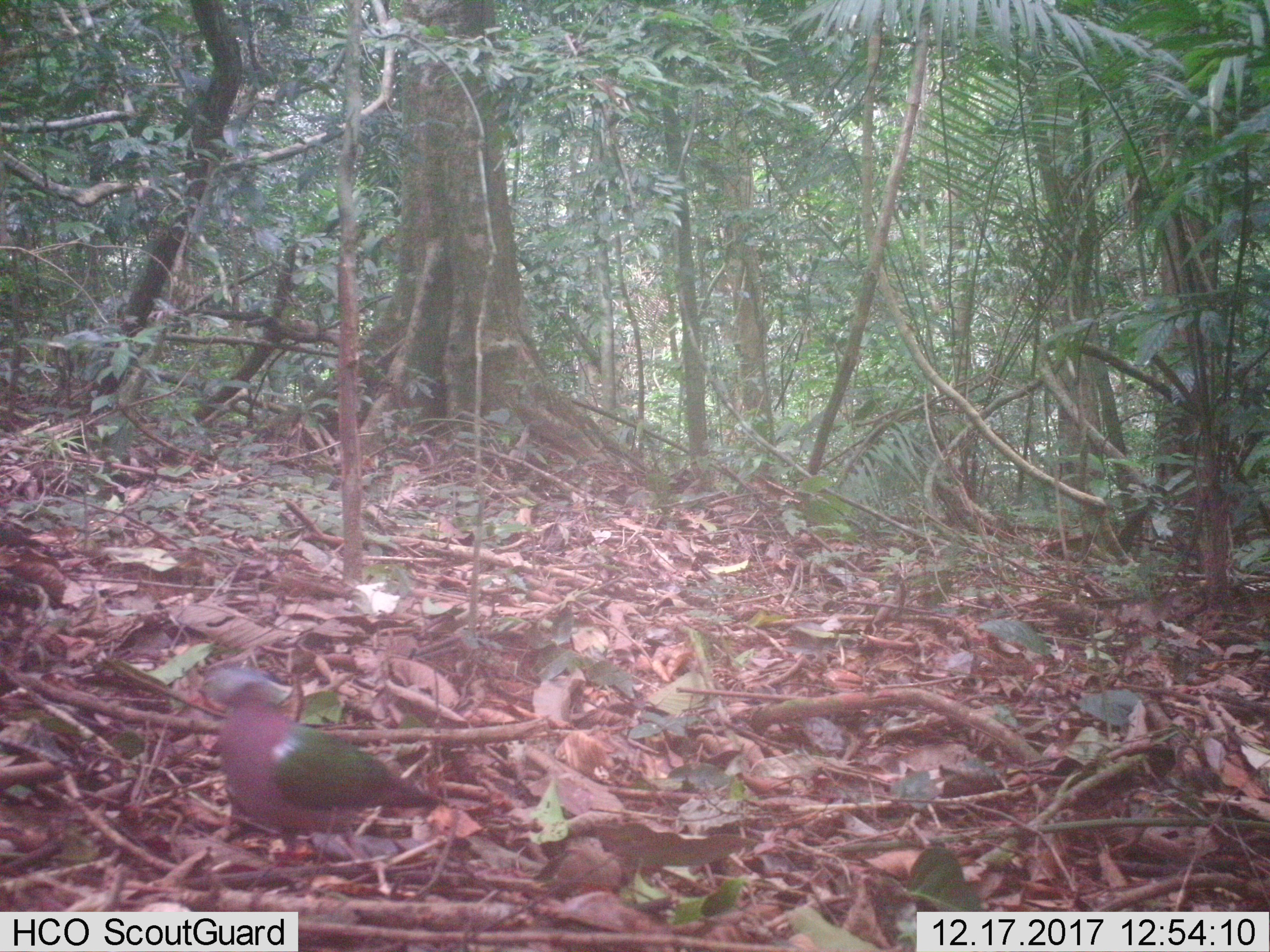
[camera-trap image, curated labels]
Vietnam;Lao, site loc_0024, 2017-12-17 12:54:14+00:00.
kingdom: Animalia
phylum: Chordata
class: Aves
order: Columbiformes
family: Columbidae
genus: Chalcophaps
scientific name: Chalcophaps indica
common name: emerald dove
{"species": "emerald dove (Chalcophaps indica)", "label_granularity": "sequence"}